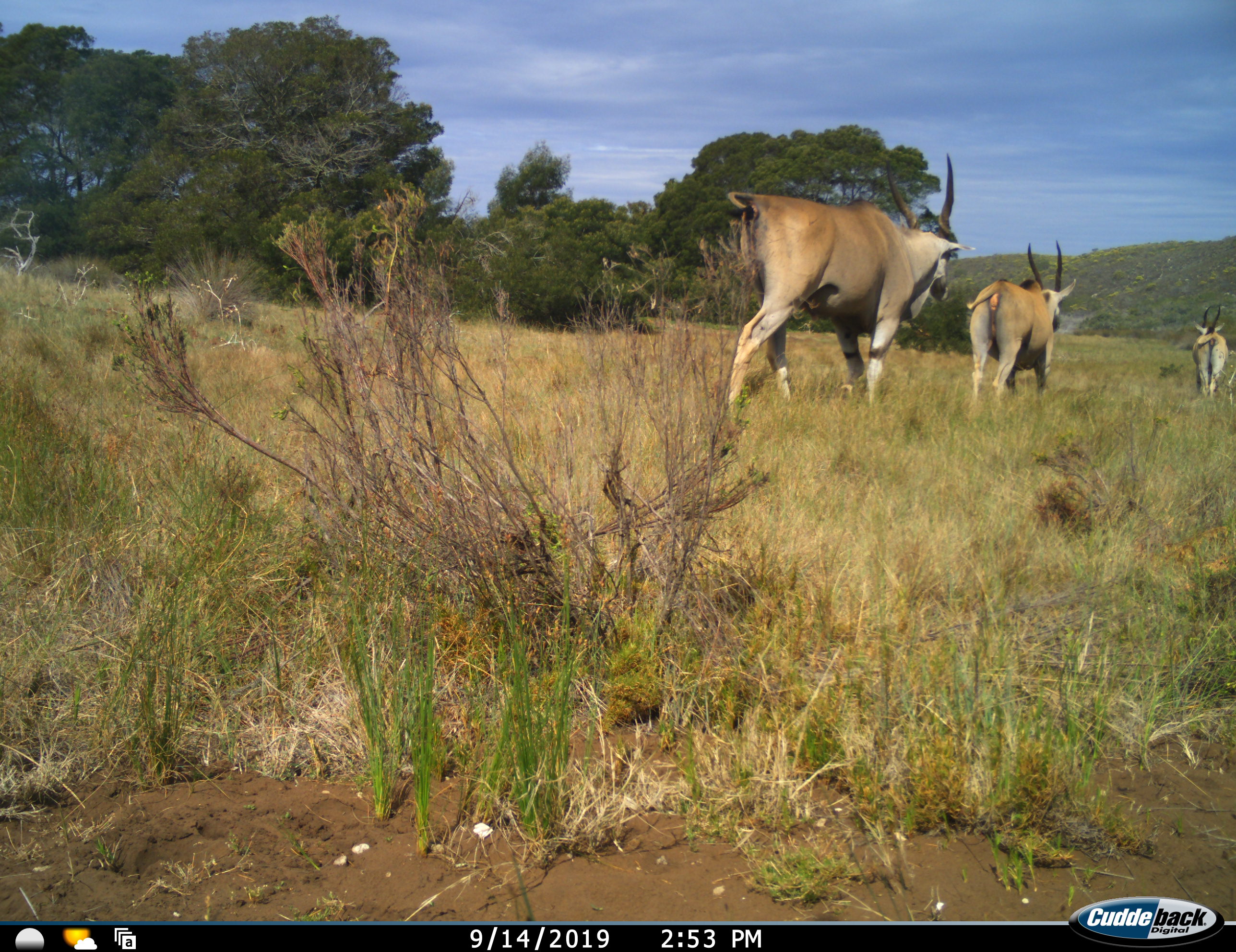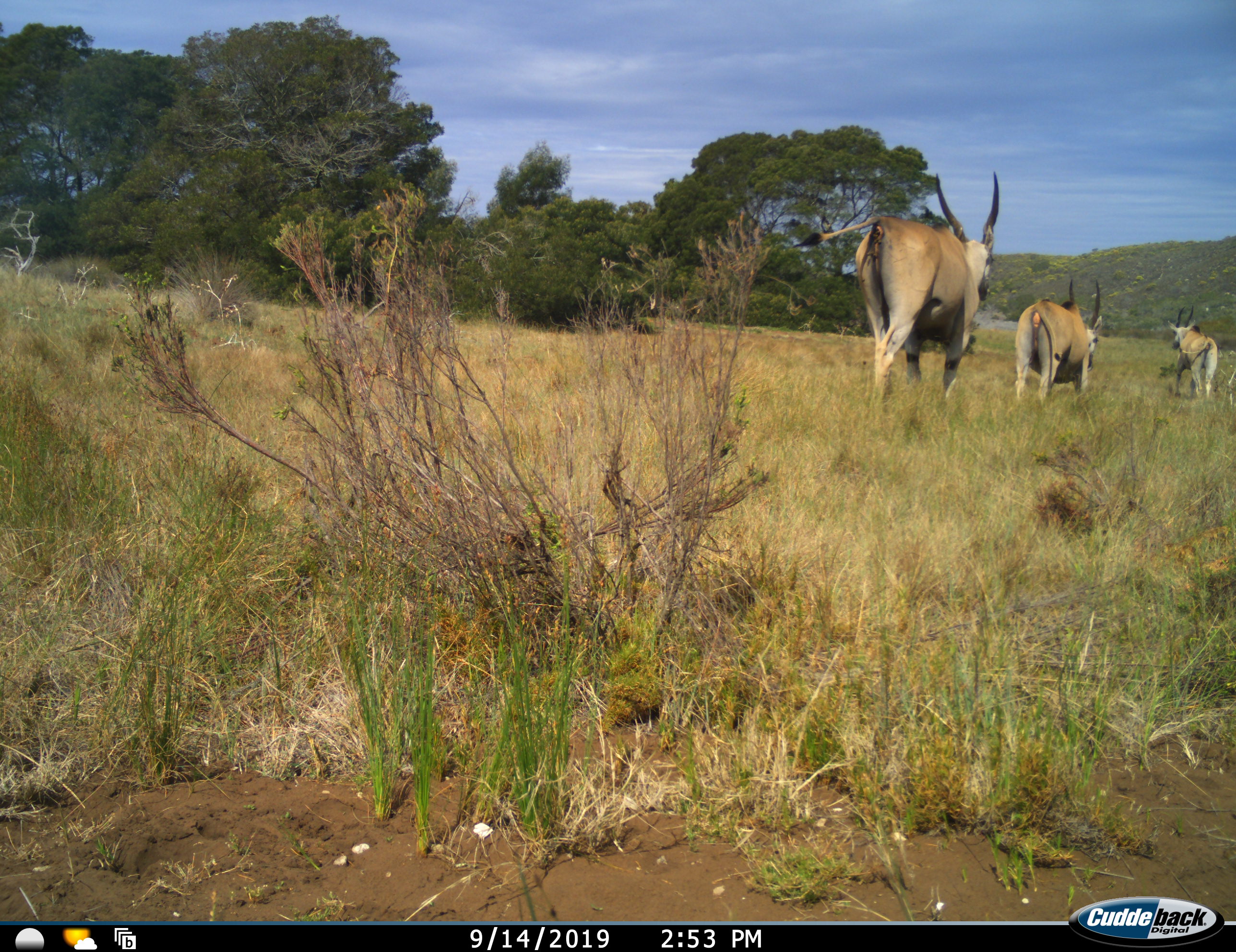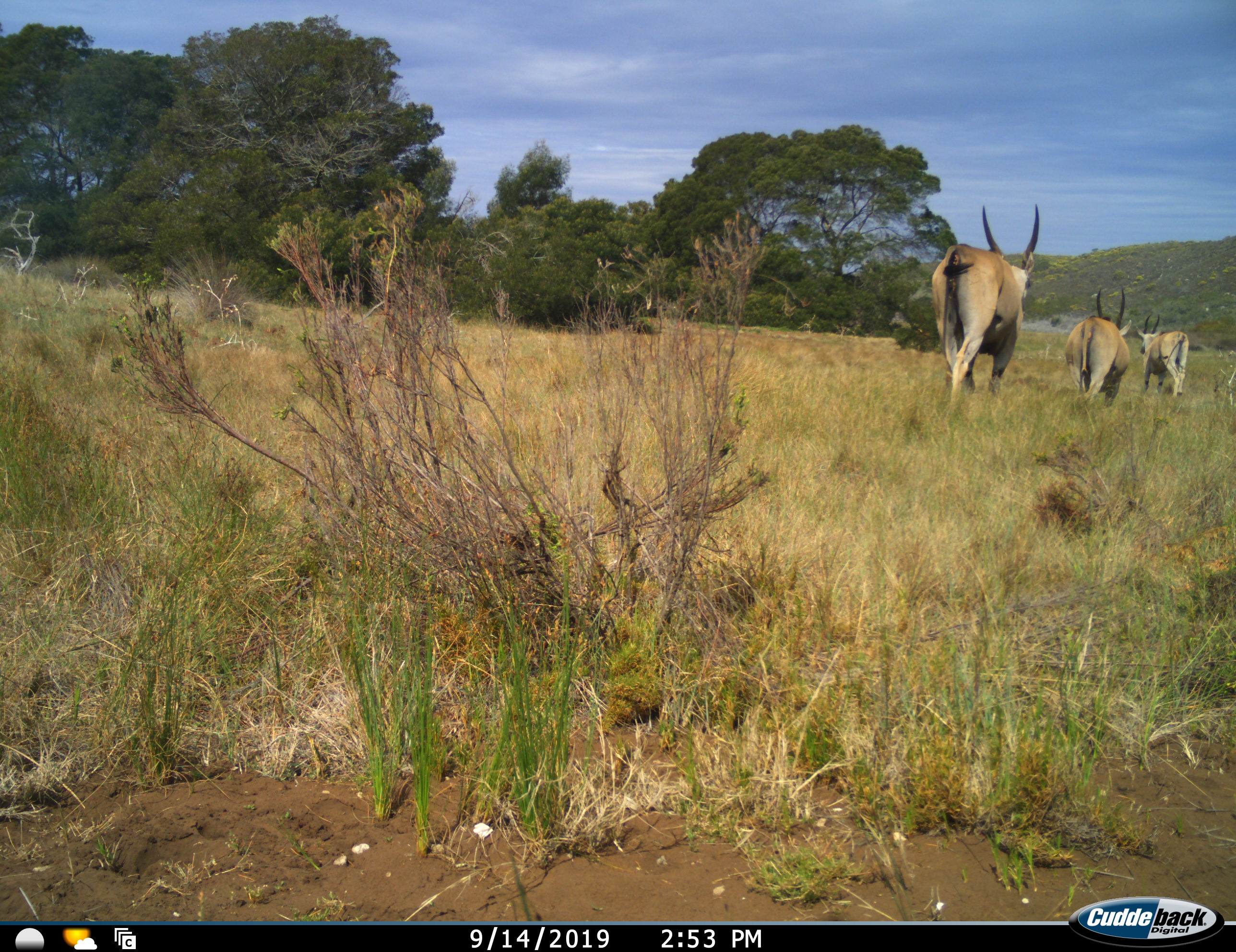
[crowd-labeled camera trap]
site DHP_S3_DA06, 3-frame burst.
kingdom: Animalia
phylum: Chordata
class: Mammalia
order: Artiodactyla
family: Bovidae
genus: Tragelaphus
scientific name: Tragelaphus oryx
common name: eland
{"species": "eland (Tragelaphus oryx)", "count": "3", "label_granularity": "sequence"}